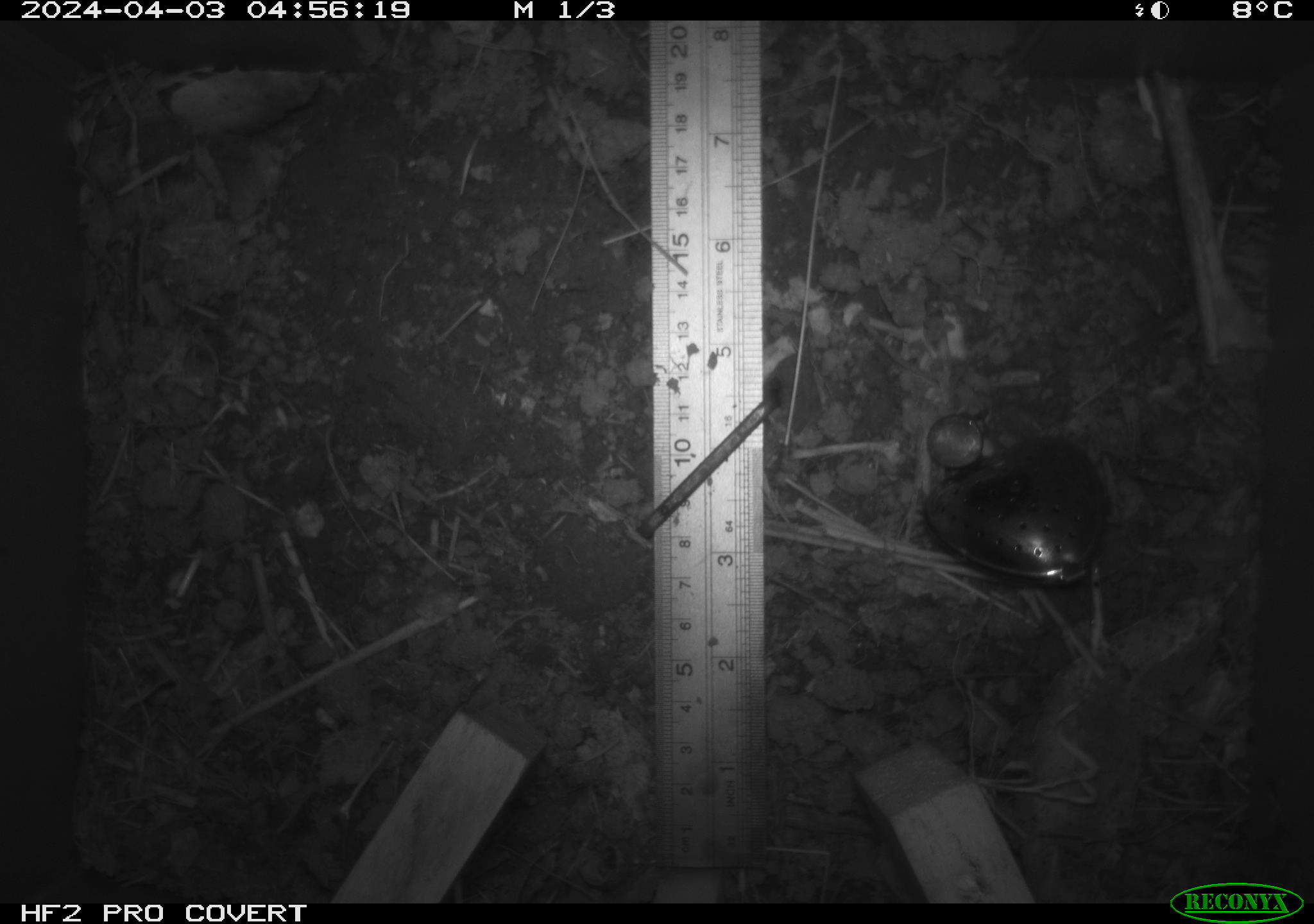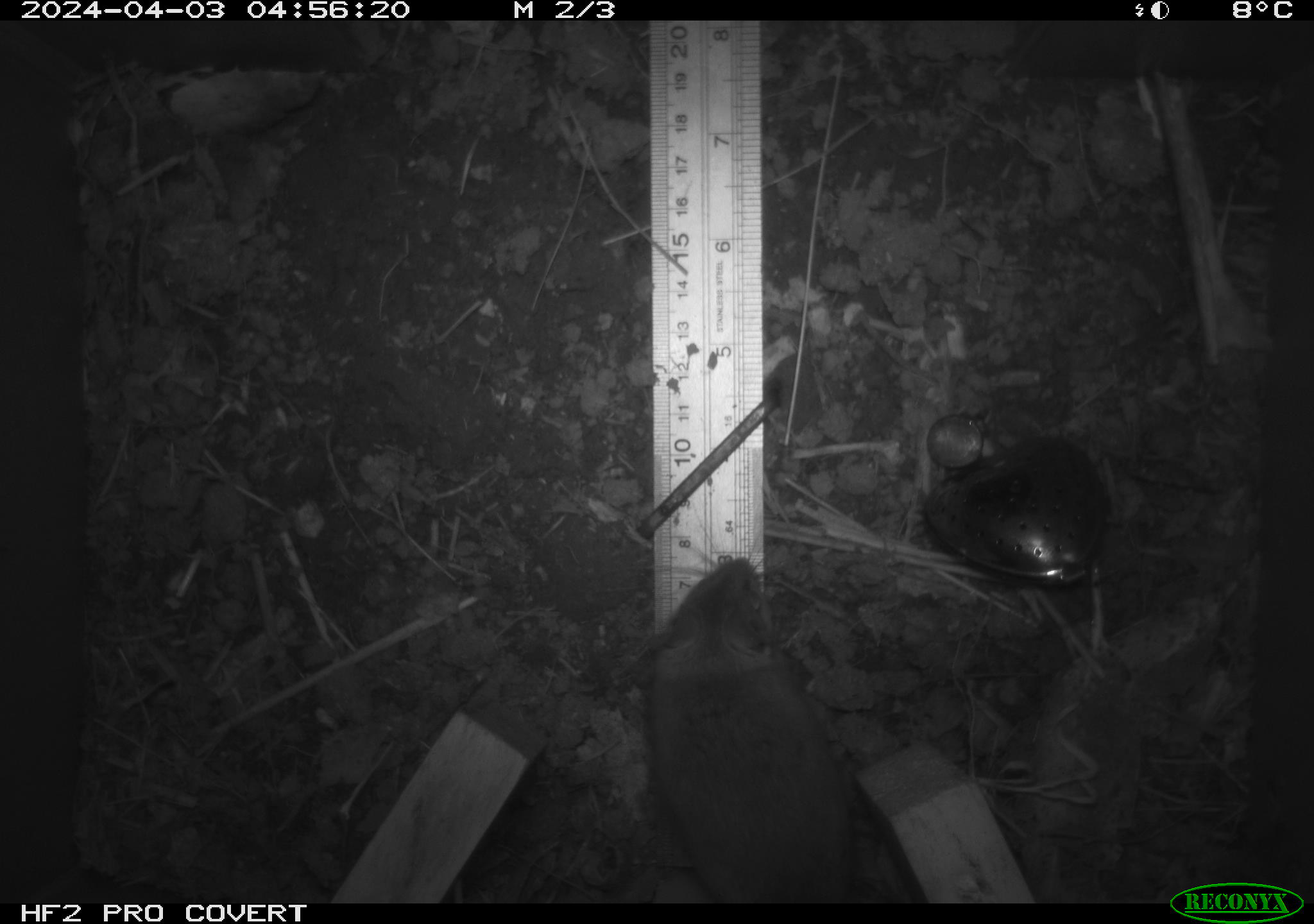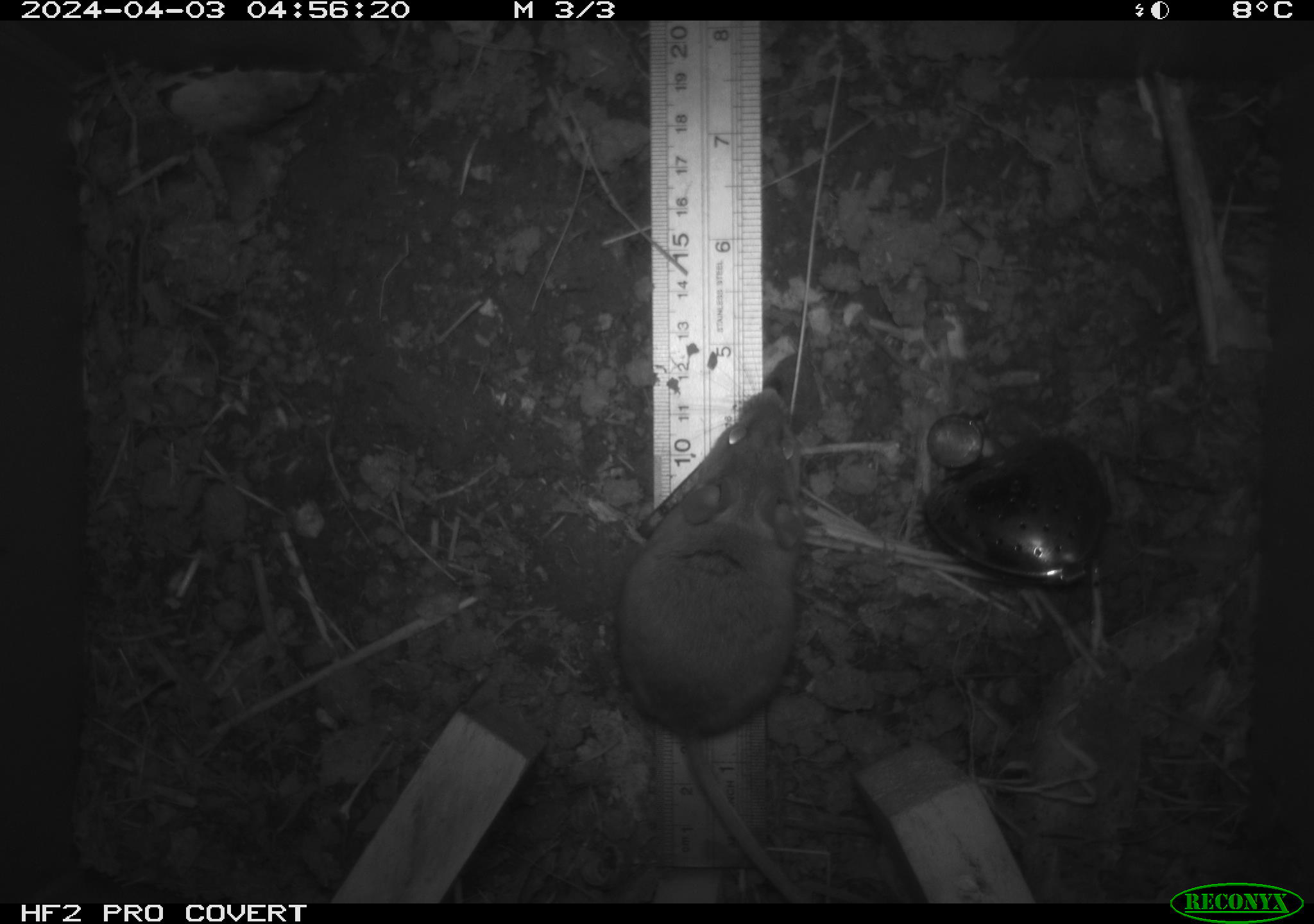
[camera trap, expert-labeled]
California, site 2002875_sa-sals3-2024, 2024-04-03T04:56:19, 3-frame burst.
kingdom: Animalia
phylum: Chordata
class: Mammalia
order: Rodentia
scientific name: Rodentia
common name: mouse species